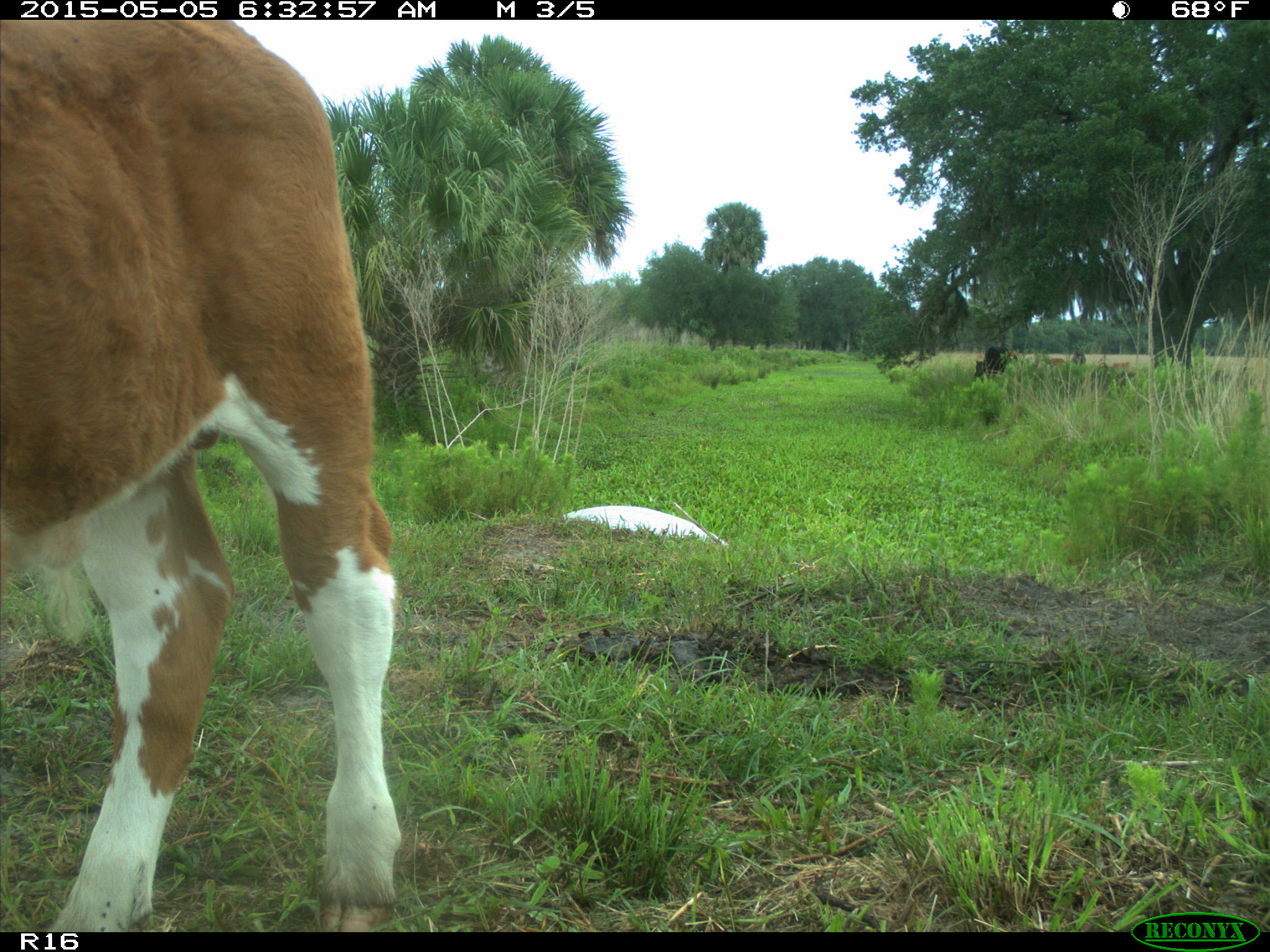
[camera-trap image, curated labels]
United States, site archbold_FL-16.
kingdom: Animalia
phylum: Chordata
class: Mammalia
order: Artiodactyla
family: Bovidae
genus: Bos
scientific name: Bos taurus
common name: domestic cow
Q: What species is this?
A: Bos taurus (domestic cow).